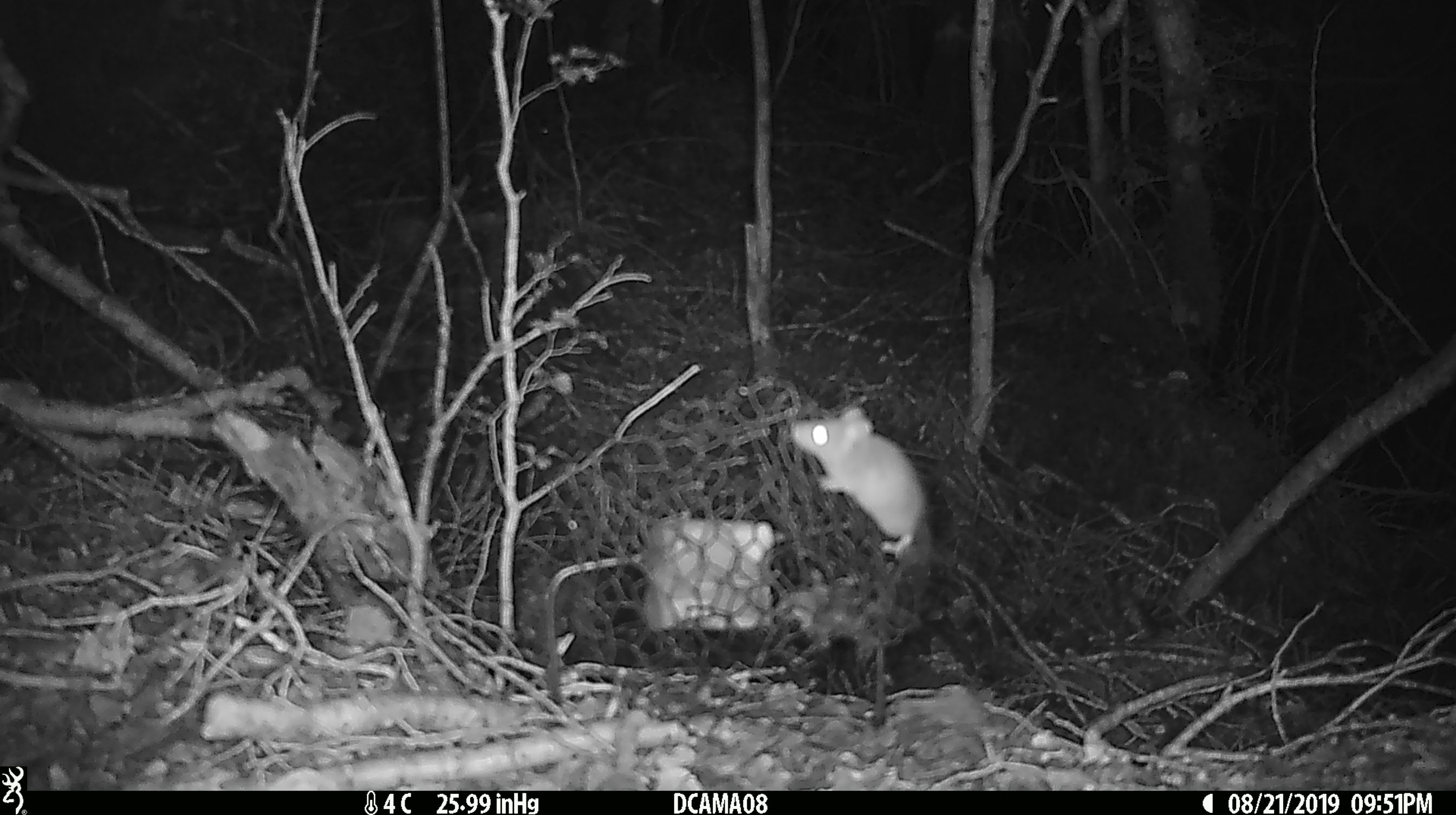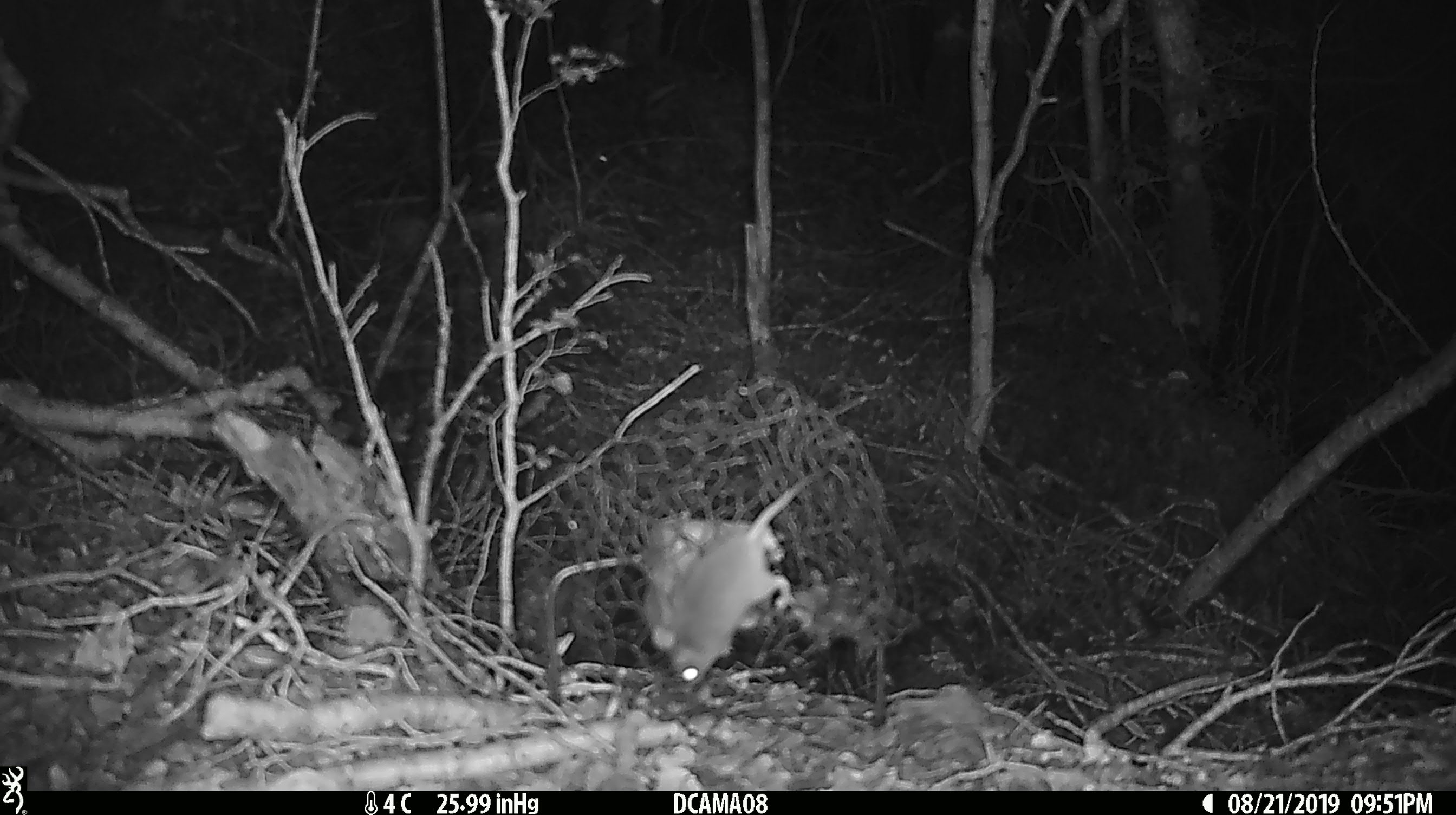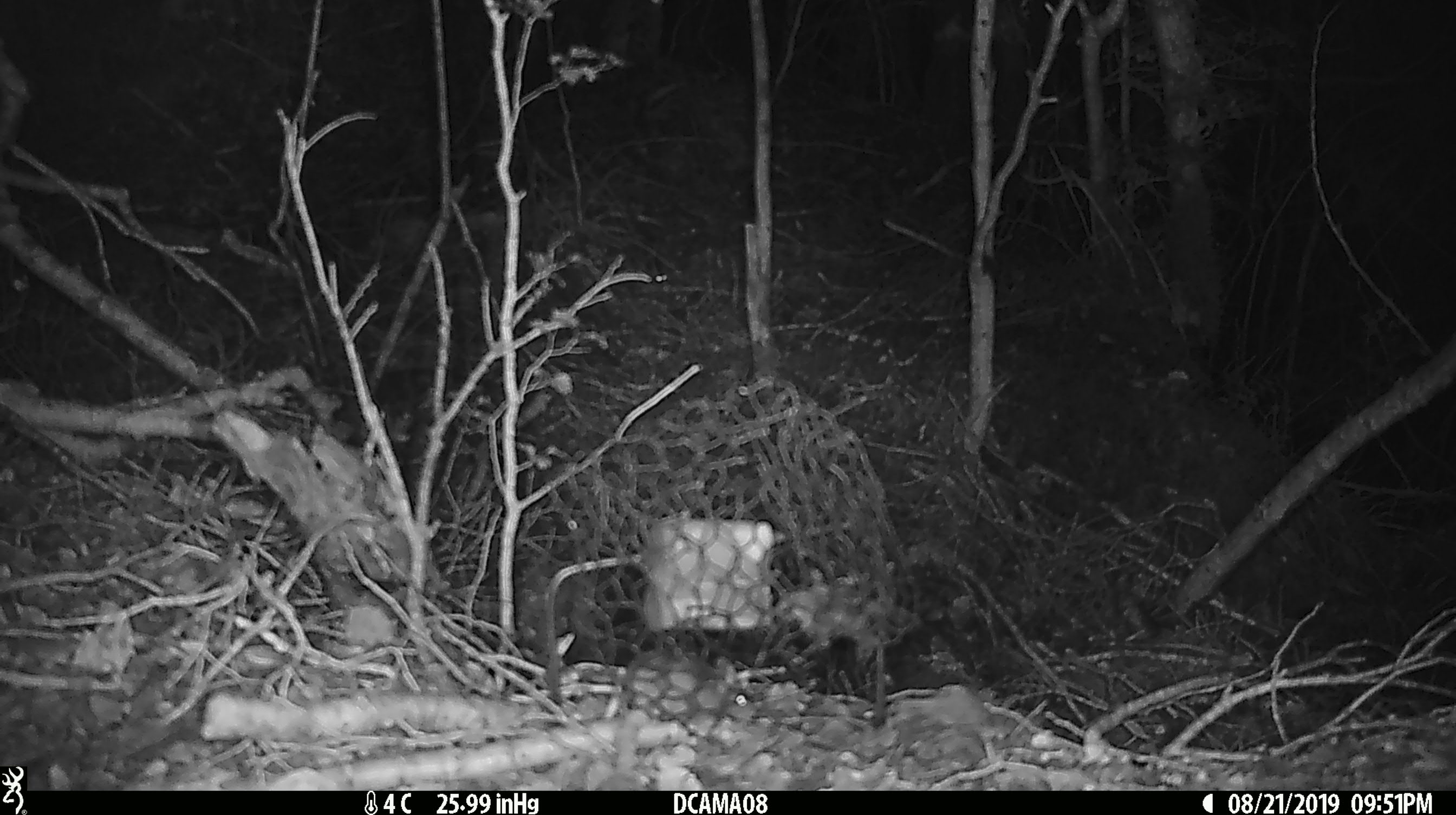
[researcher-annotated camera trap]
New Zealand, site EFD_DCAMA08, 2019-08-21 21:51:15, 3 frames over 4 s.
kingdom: Animalia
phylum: Chordata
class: Mammalia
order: Rodentia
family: Muridae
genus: Mus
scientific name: Mus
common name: mouse